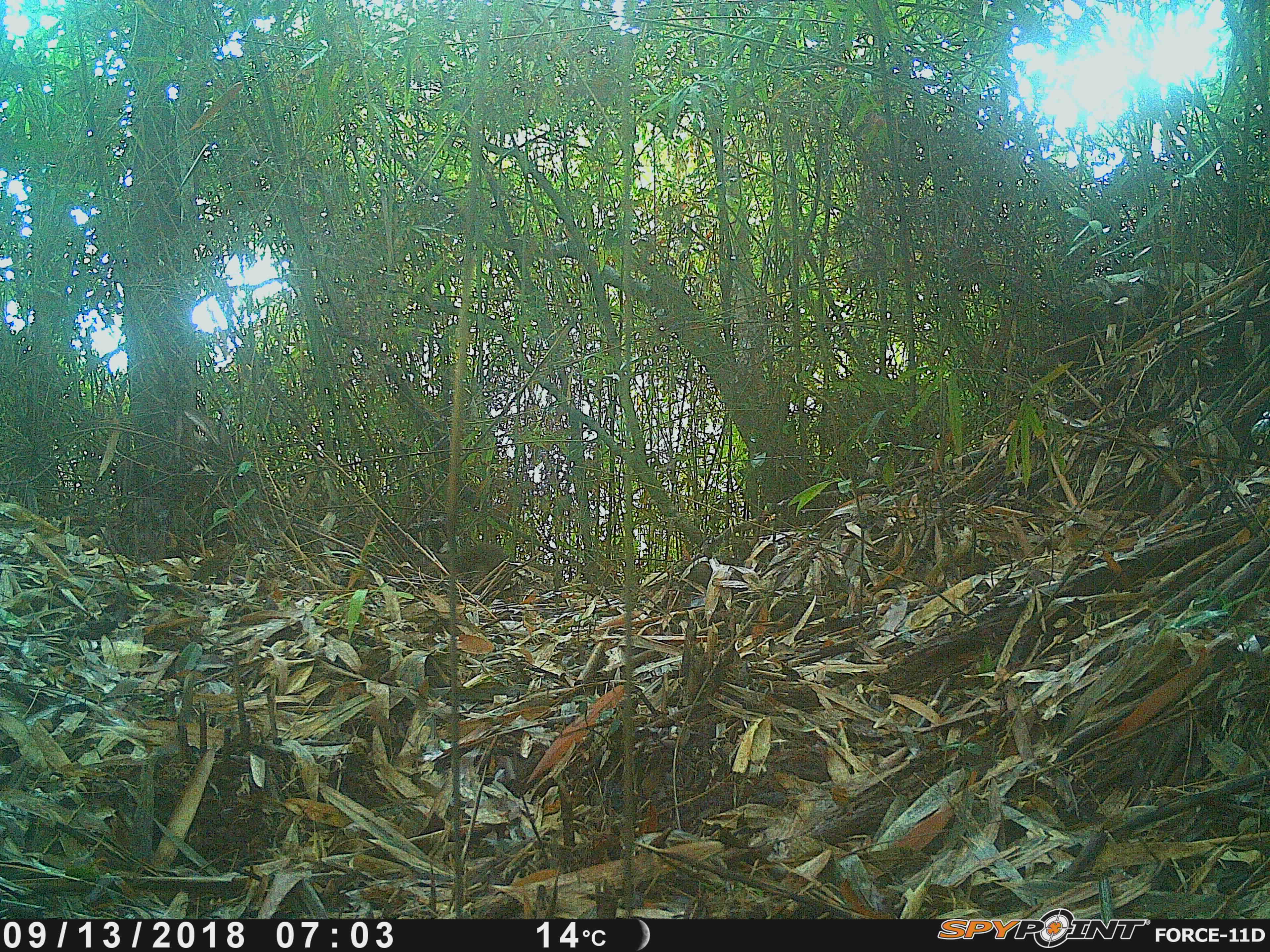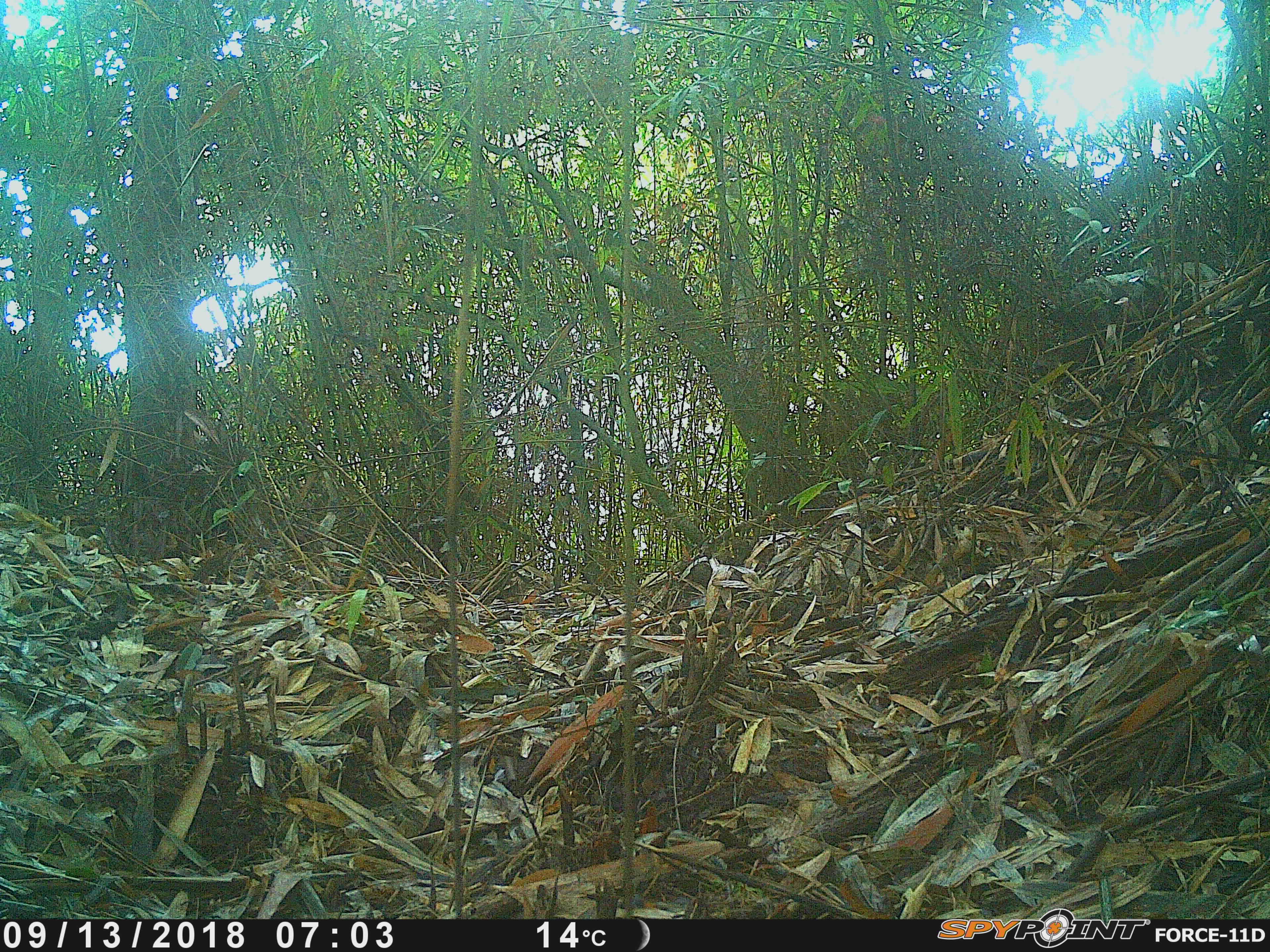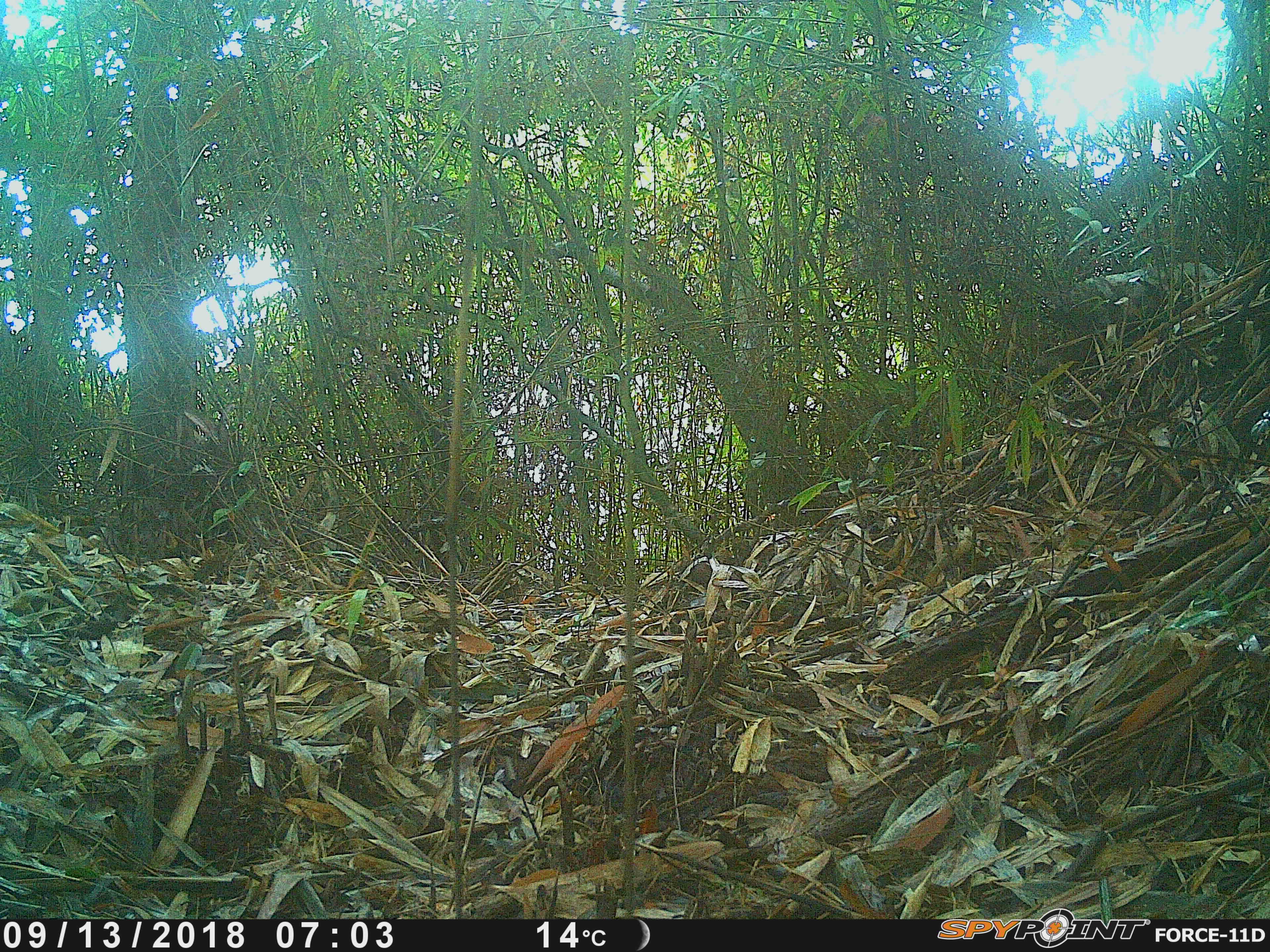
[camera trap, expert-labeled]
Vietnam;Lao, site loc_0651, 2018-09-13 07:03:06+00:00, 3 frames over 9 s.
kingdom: Animalia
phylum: Chordata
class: Mammalia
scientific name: Mammalia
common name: mammal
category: unidentified small mammal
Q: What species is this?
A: Unidentified small mammal (mammal) (Mammalia).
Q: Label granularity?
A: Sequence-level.